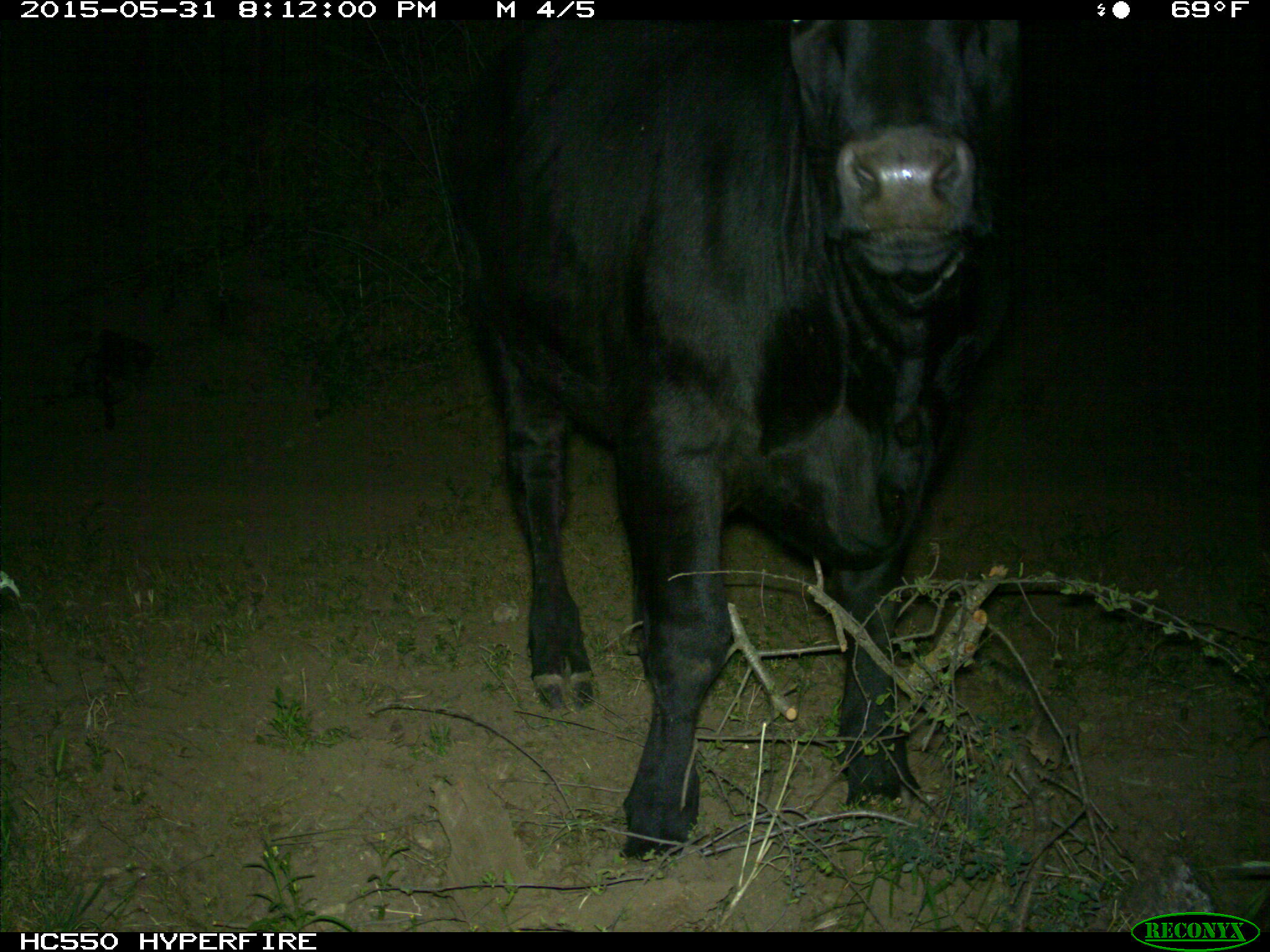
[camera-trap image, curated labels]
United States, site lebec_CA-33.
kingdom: Animalia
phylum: Chordata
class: Mammalia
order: Artiodactyla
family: Bovidae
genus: Bos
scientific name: Bos taurus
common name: domestic cow